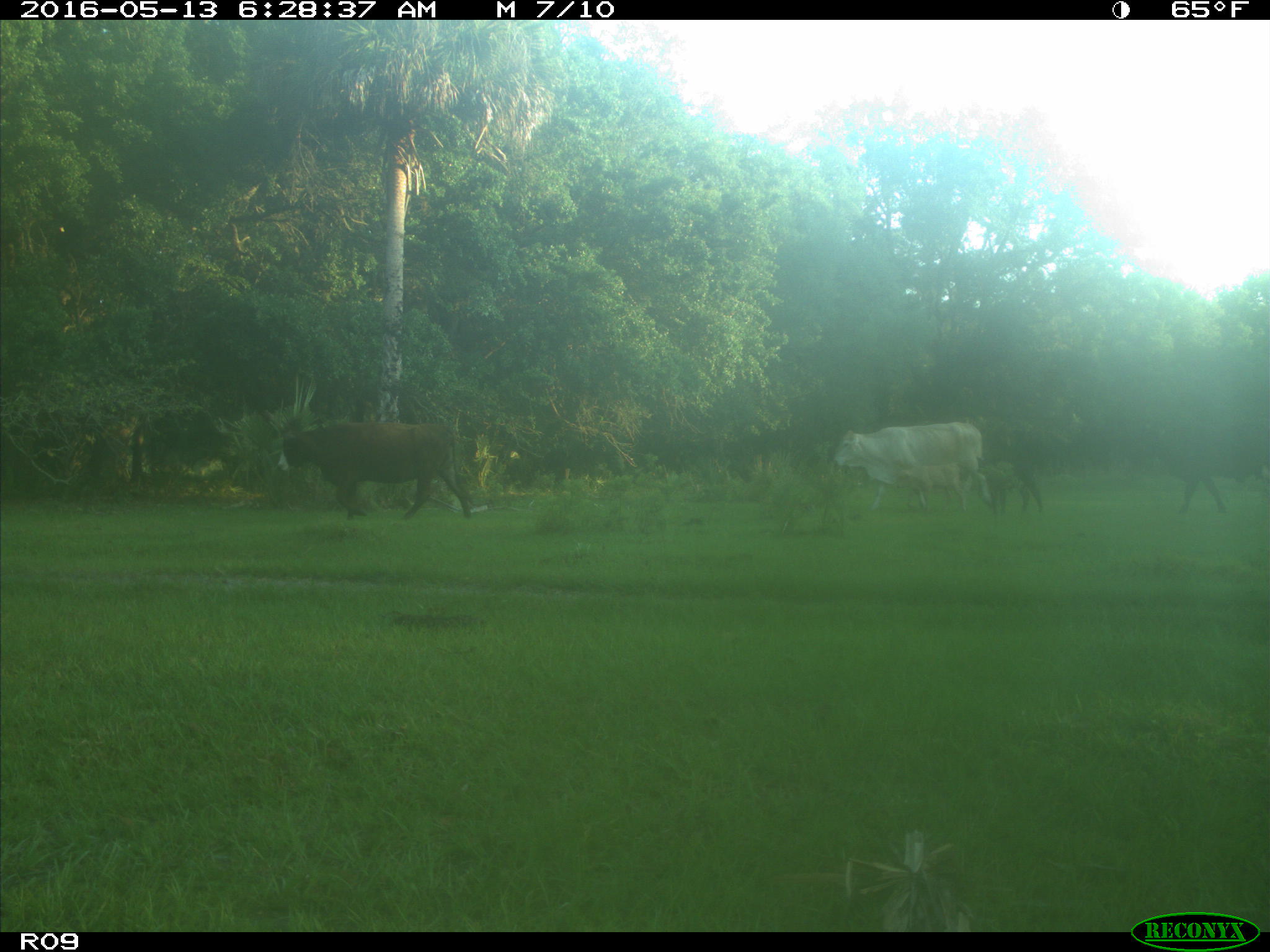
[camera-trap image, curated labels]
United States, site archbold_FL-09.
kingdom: Animalia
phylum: Chordata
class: Mammalia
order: Artiodactyla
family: Bovidae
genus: Bos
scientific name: Bos taurus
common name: domestic cow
Bos taurus (domestic cow).